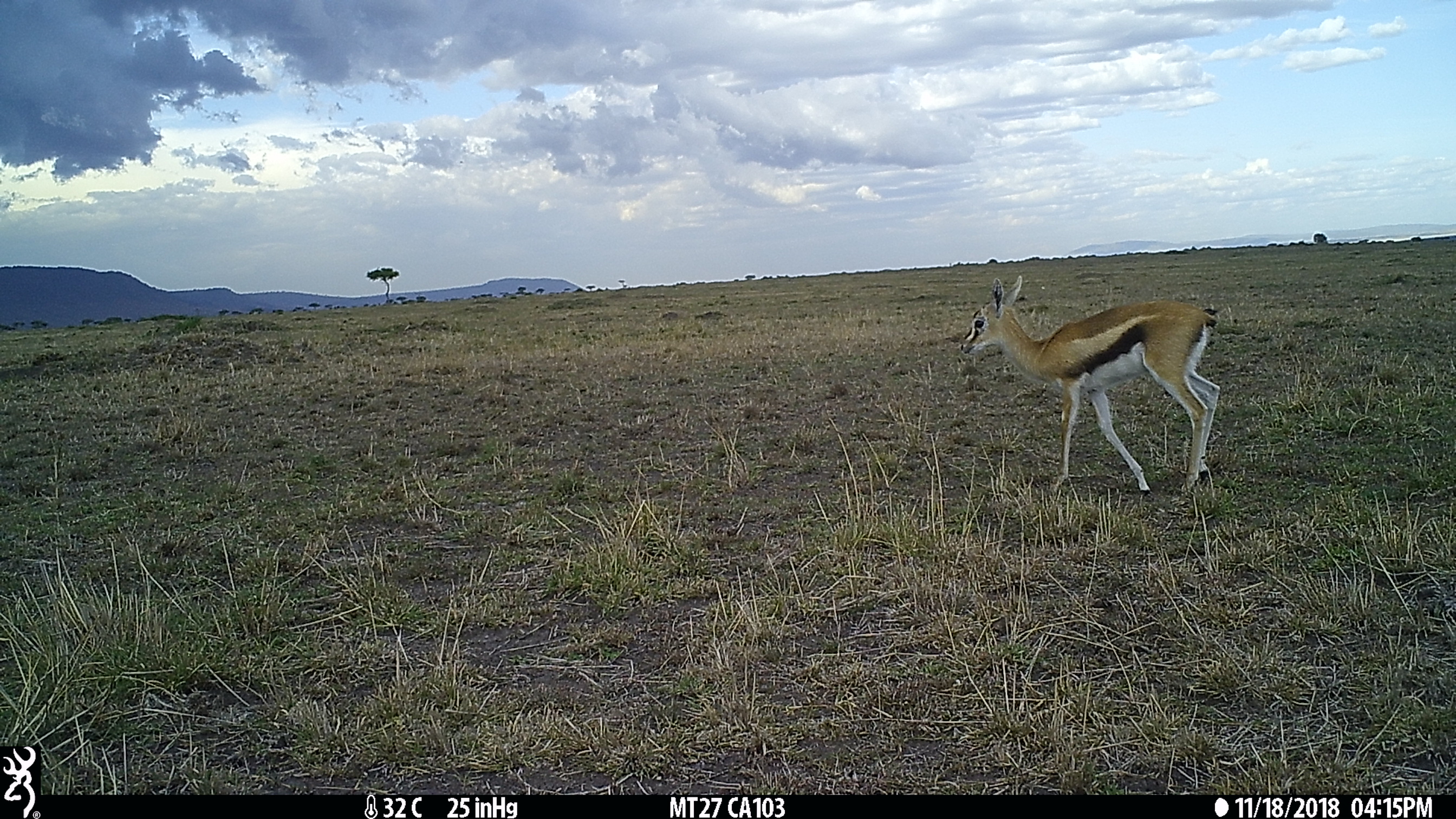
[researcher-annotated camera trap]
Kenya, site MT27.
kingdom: Animalia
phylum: Chordata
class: Mammalia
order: Artiodactyla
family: Bovidae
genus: Eudorcas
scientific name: Eudorcas thomsonii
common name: thomon's gazelle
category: gazelle thomsons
Gazelle thomsons (thomon's gazelle) (Eudorcas thomsonii).